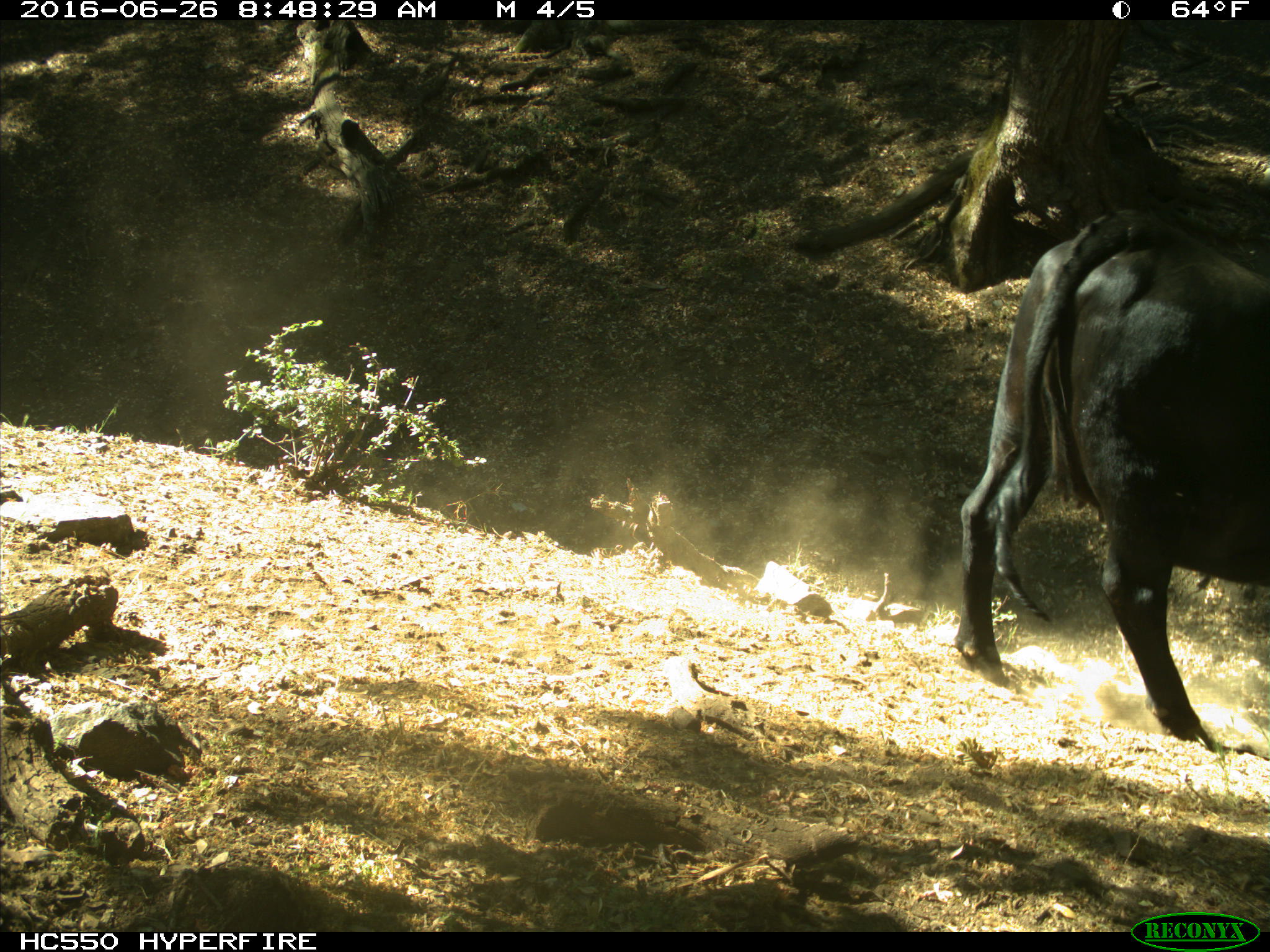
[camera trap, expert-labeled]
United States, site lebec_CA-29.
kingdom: Animalia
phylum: Chordata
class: Mammalia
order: Artiodactyla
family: Bovidae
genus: Bos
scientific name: Bos taurus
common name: domestic cow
Bos taurus (domestic cow).